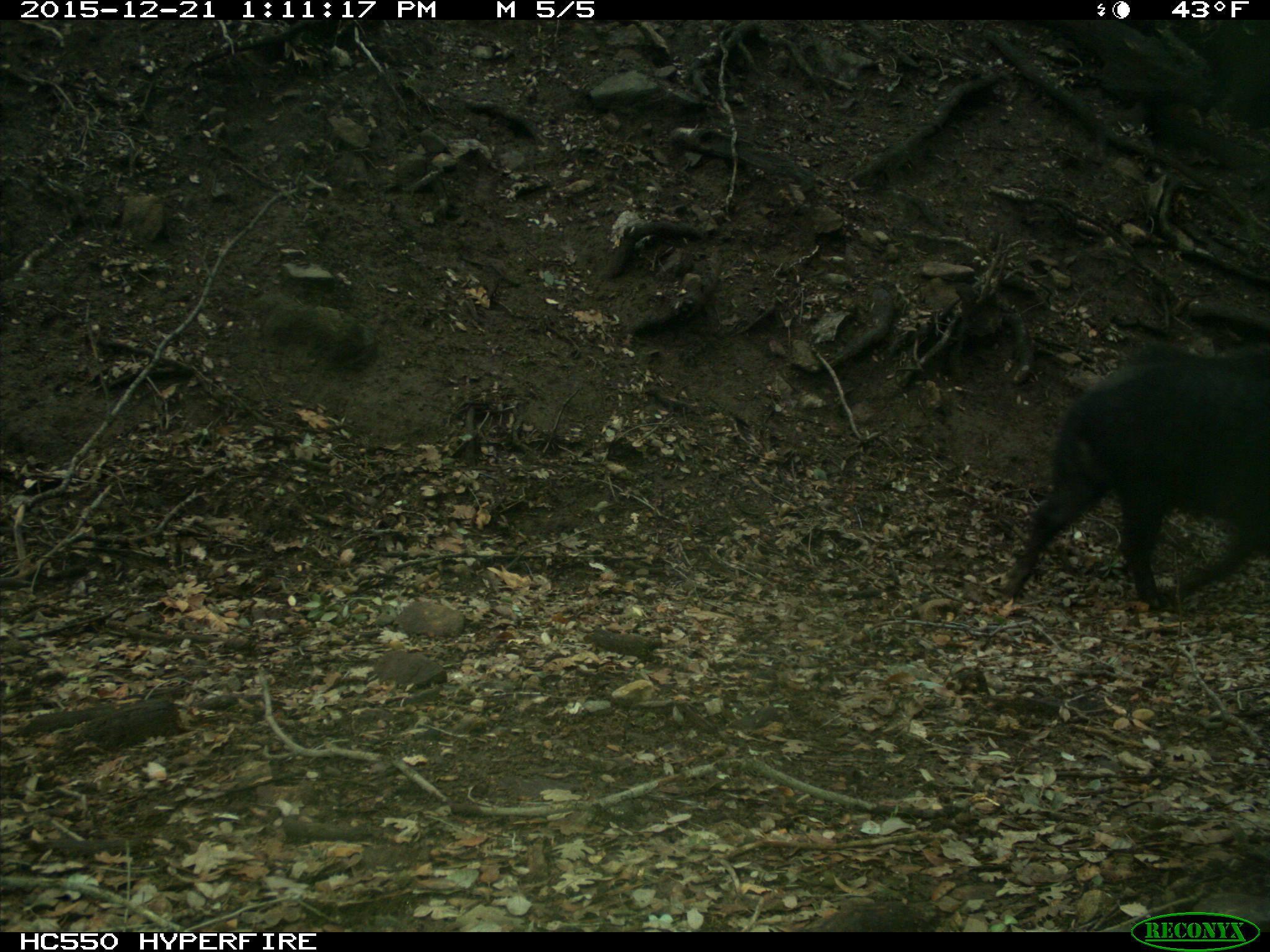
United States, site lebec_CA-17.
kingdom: Animalia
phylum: Chordata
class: Mammalia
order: Artiodactyla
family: Suidae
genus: Sus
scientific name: Sus scrofa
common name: wild boar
Sus scrofa (wild boar).